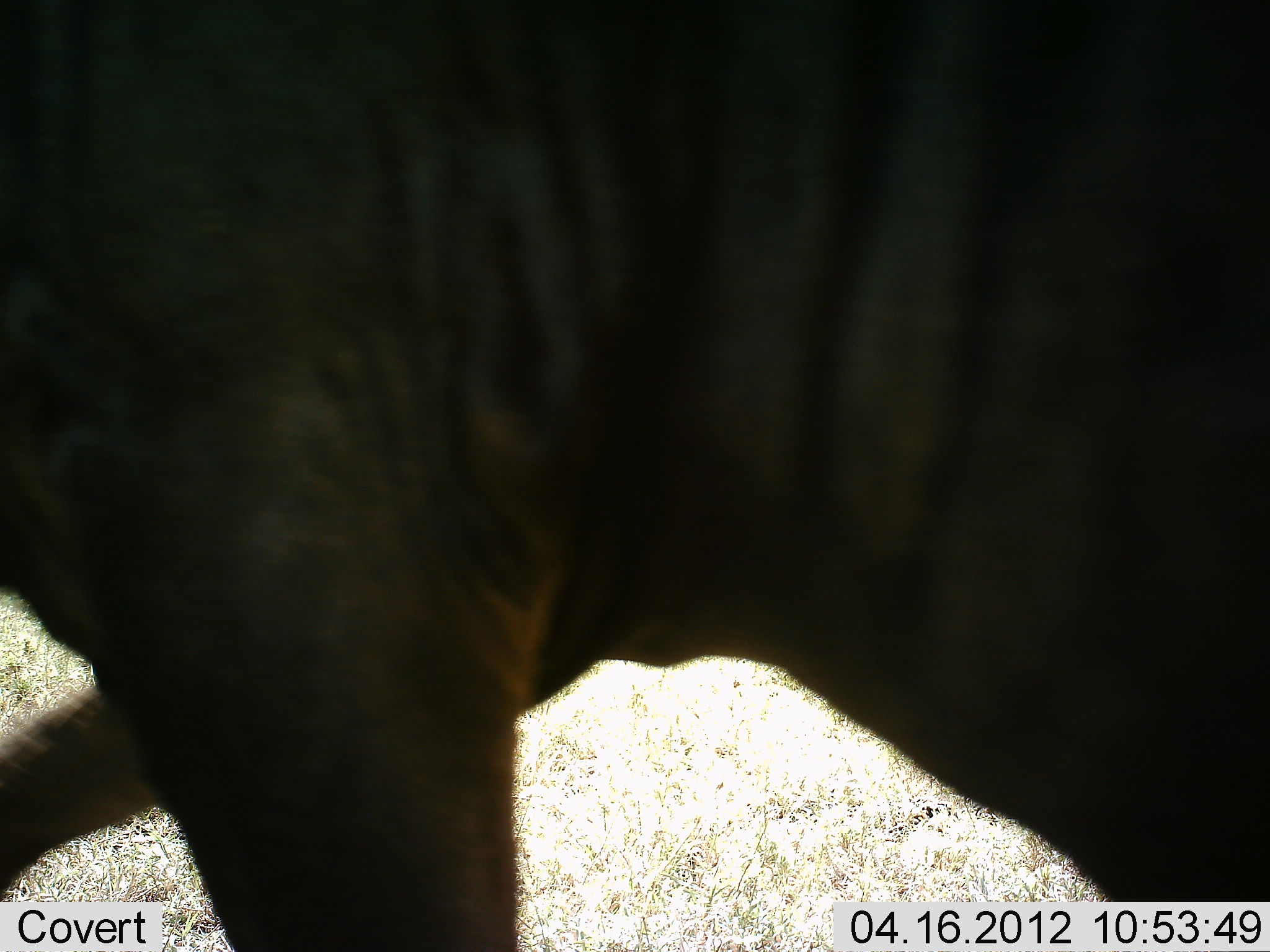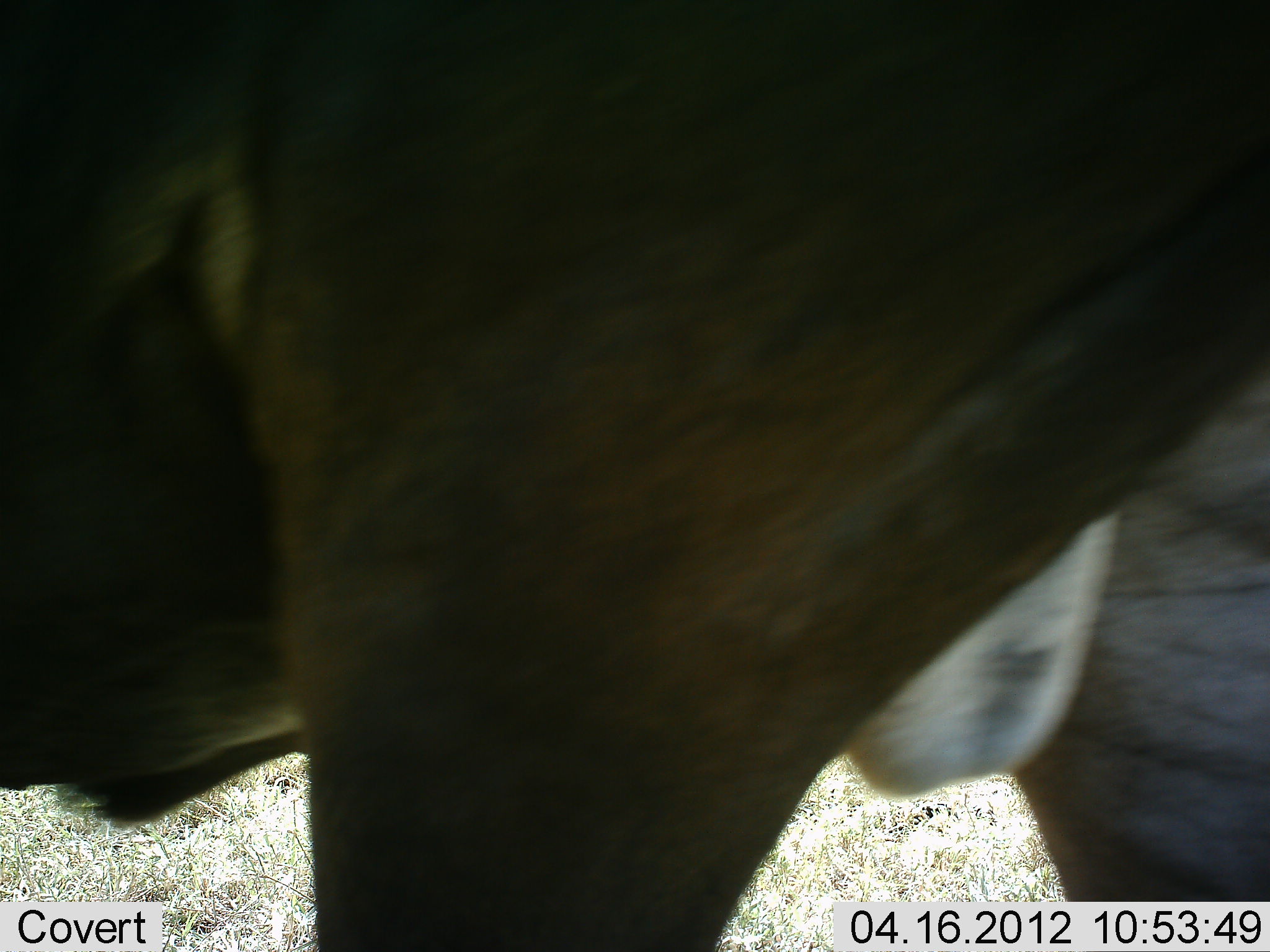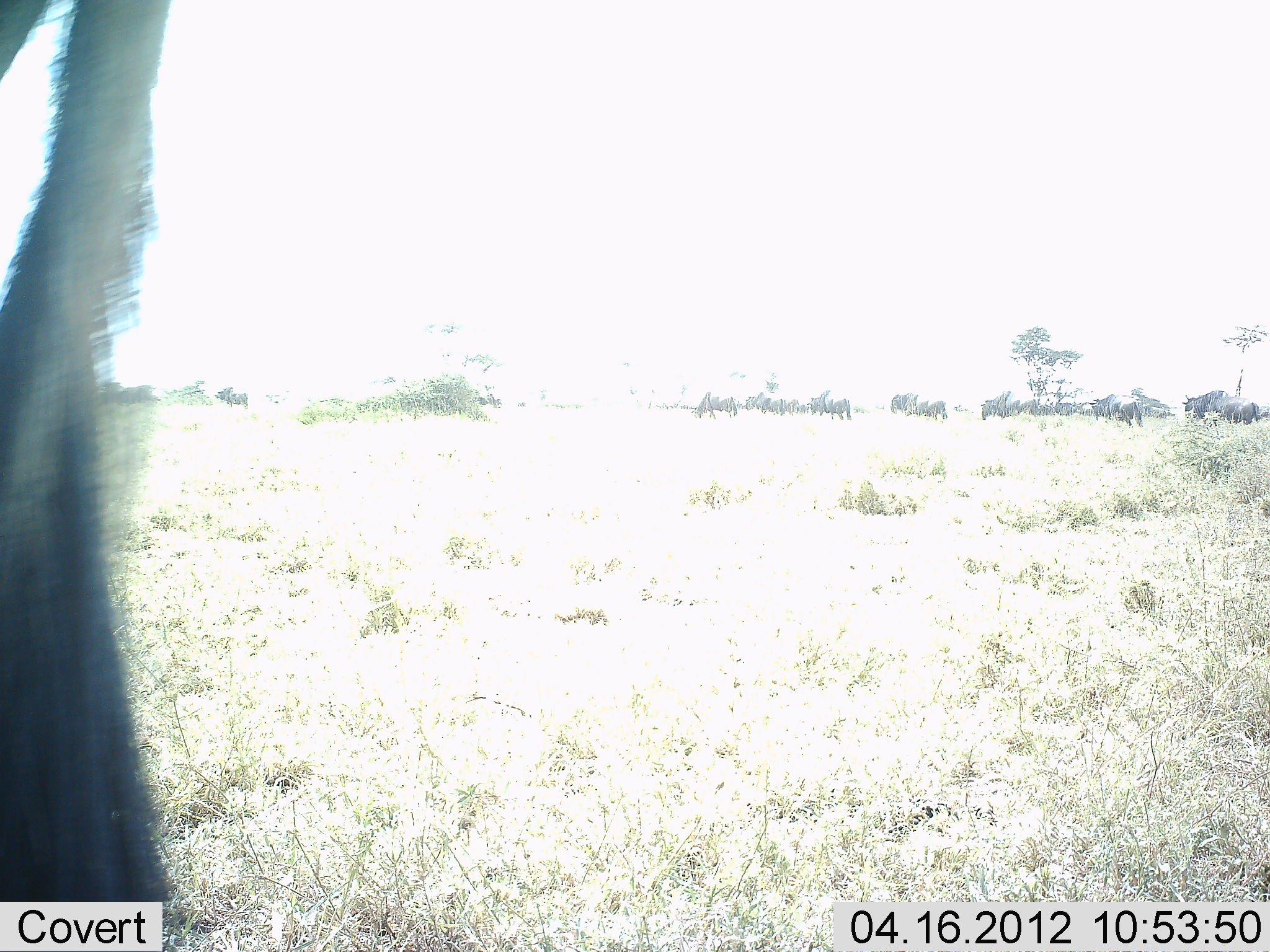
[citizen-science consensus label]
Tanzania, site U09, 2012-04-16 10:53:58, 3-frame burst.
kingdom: Animalia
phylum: Chordata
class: Mammalia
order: Artiodactyla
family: Bovidae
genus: Connochaetes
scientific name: Connochaetes taurinus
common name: blue wildebeest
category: wildebeest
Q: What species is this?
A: Wildebeest (blue wildebeest) (Connochaetes taurinus).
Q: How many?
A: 11-50.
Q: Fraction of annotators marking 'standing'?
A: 56%.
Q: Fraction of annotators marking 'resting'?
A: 0%.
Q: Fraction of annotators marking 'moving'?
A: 100%.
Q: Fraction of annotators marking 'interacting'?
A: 0%.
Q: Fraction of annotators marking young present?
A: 0%.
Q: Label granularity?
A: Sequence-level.